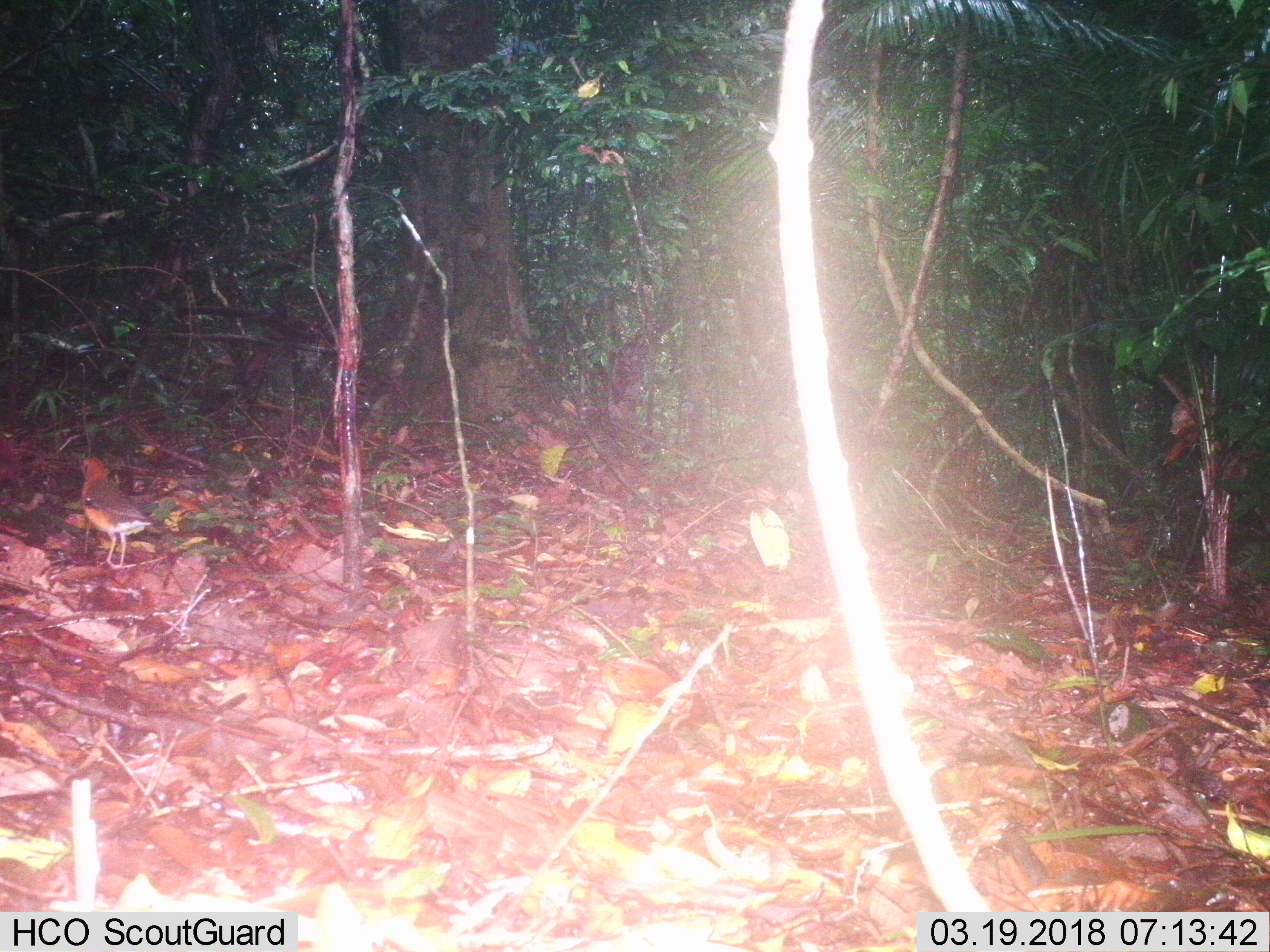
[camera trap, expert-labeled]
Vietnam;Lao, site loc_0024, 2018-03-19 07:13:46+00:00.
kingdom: Animalia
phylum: Chordata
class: Aves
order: Passeriformes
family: Turdidae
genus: Geokichla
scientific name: Geokichla citrina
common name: orange-headed thrush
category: orange headed thrush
Orange headed thrush (orange-headed thrush) (Geokichla citrina). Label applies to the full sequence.